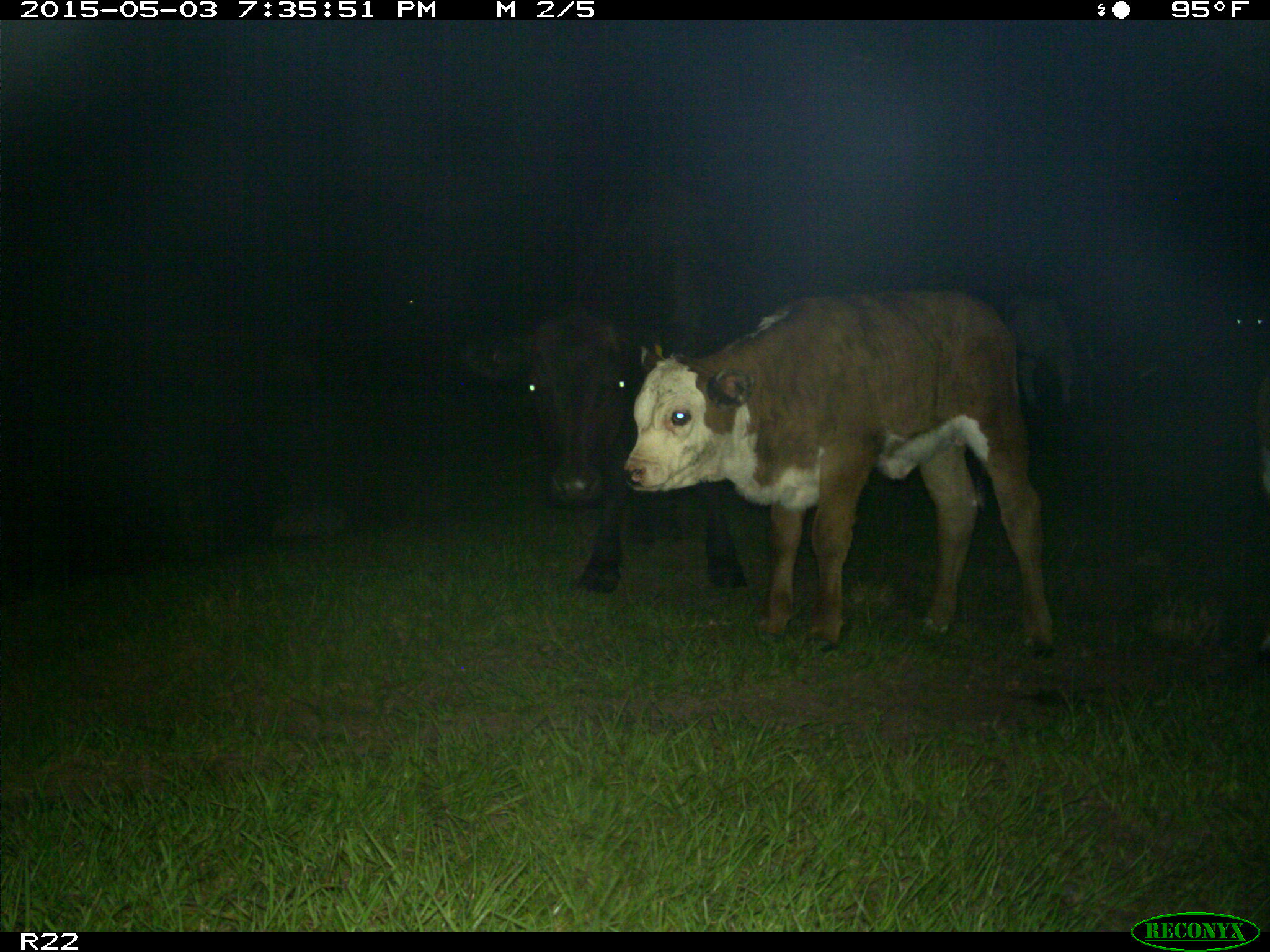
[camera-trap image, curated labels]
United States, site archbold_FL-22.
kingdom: Animalia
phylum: Chordata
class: Mammalia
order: Artiodactyla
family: Bovidae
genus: Bos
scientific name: Bos taurus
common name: domestic cow